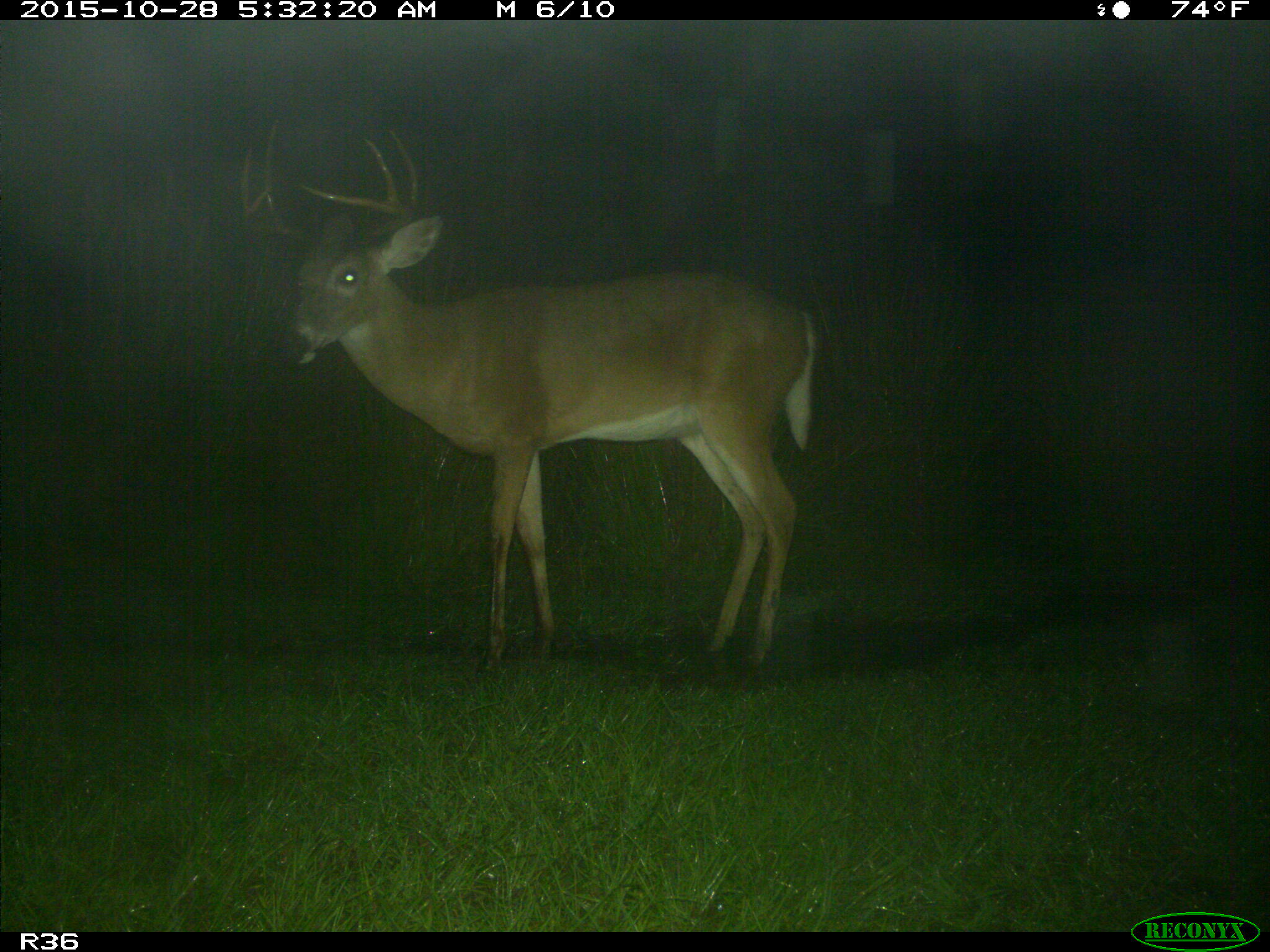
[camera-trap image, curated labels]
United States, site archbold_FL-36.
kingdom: Animalia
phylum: Chordata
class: Mammalia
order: Artiodactyla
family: Cervidae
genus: Odocoileus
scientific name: Odocoileus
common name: deer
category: unidentified deer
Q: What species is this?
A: Unidentified deer (deer) (Odocoileus).